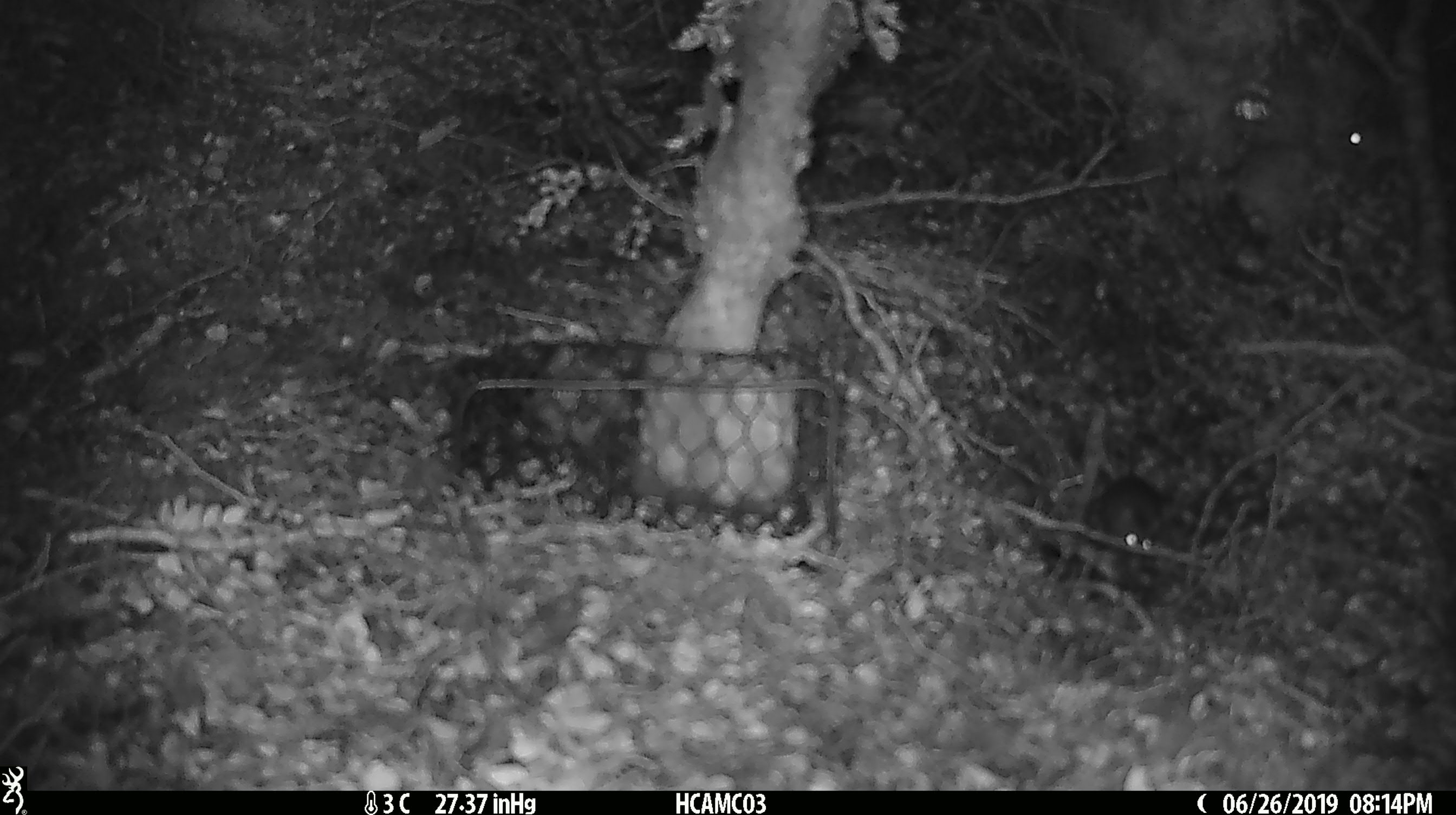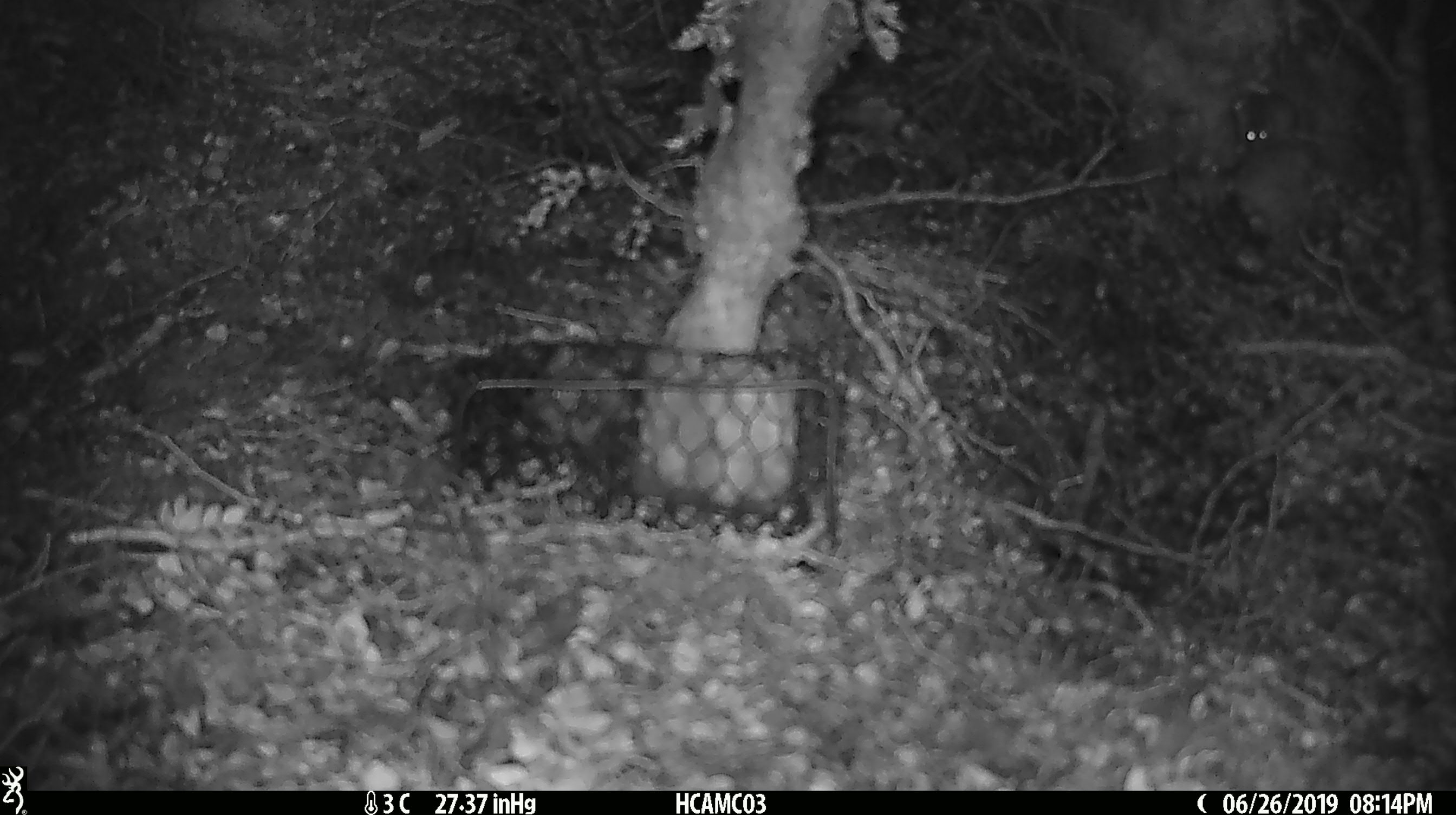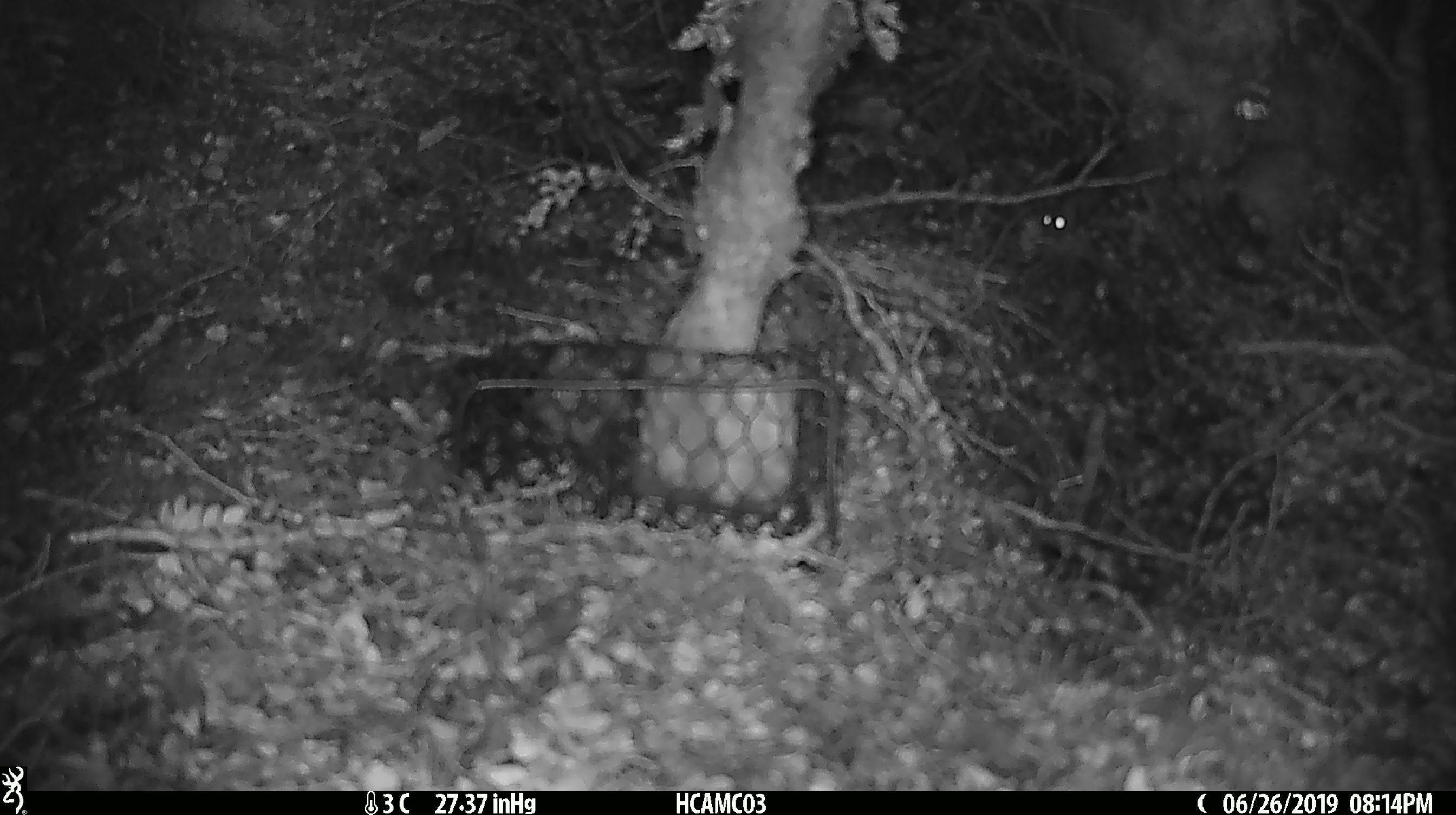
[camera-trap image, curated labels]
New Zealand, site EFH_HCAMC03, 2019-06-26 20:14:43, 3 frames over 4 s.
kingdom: Animalia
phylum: Chordata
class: Mammalia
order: Rodentia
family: Muridae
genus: Mus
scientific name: Mus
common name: mouse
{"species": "mouse (Mus)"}